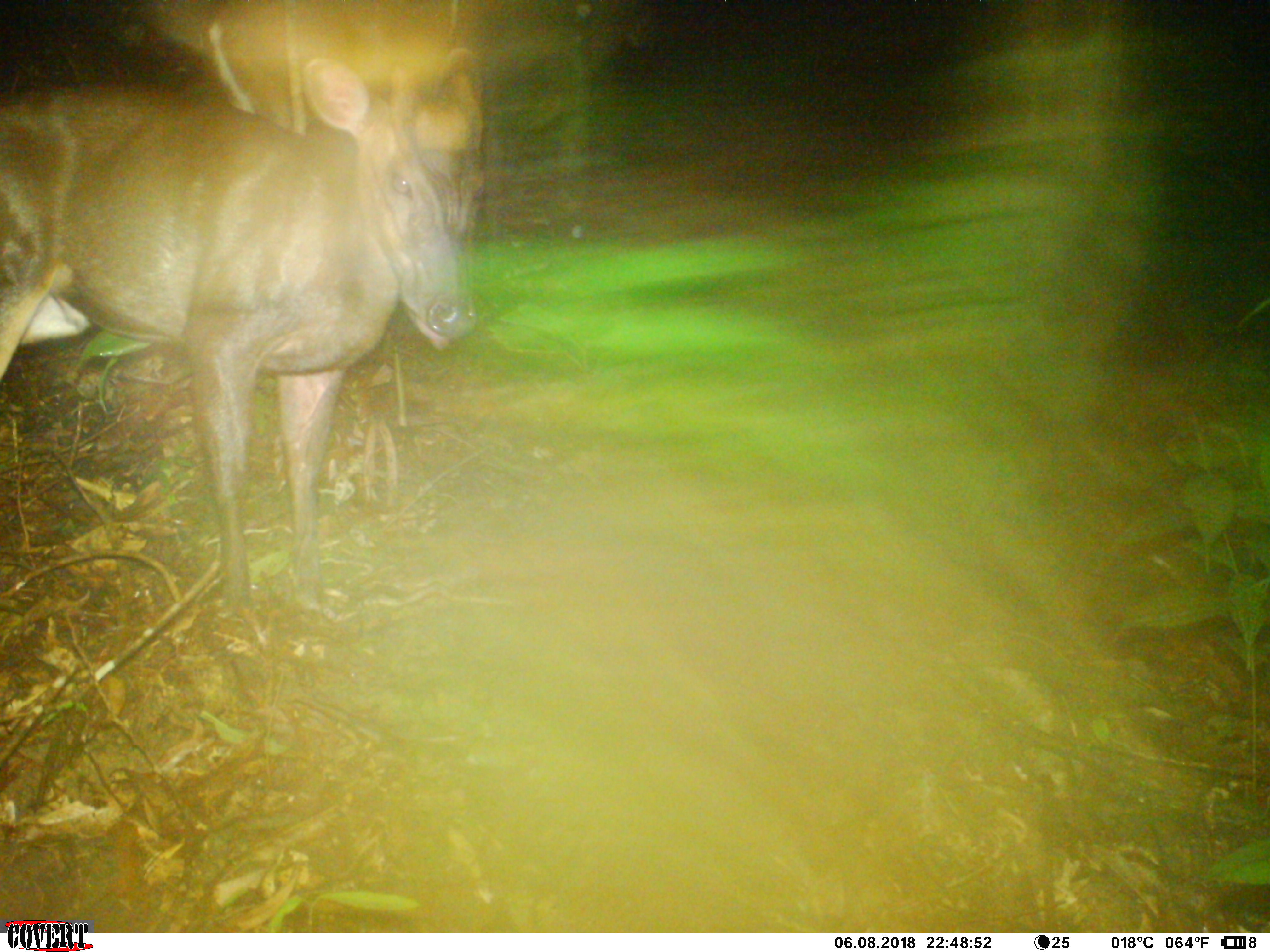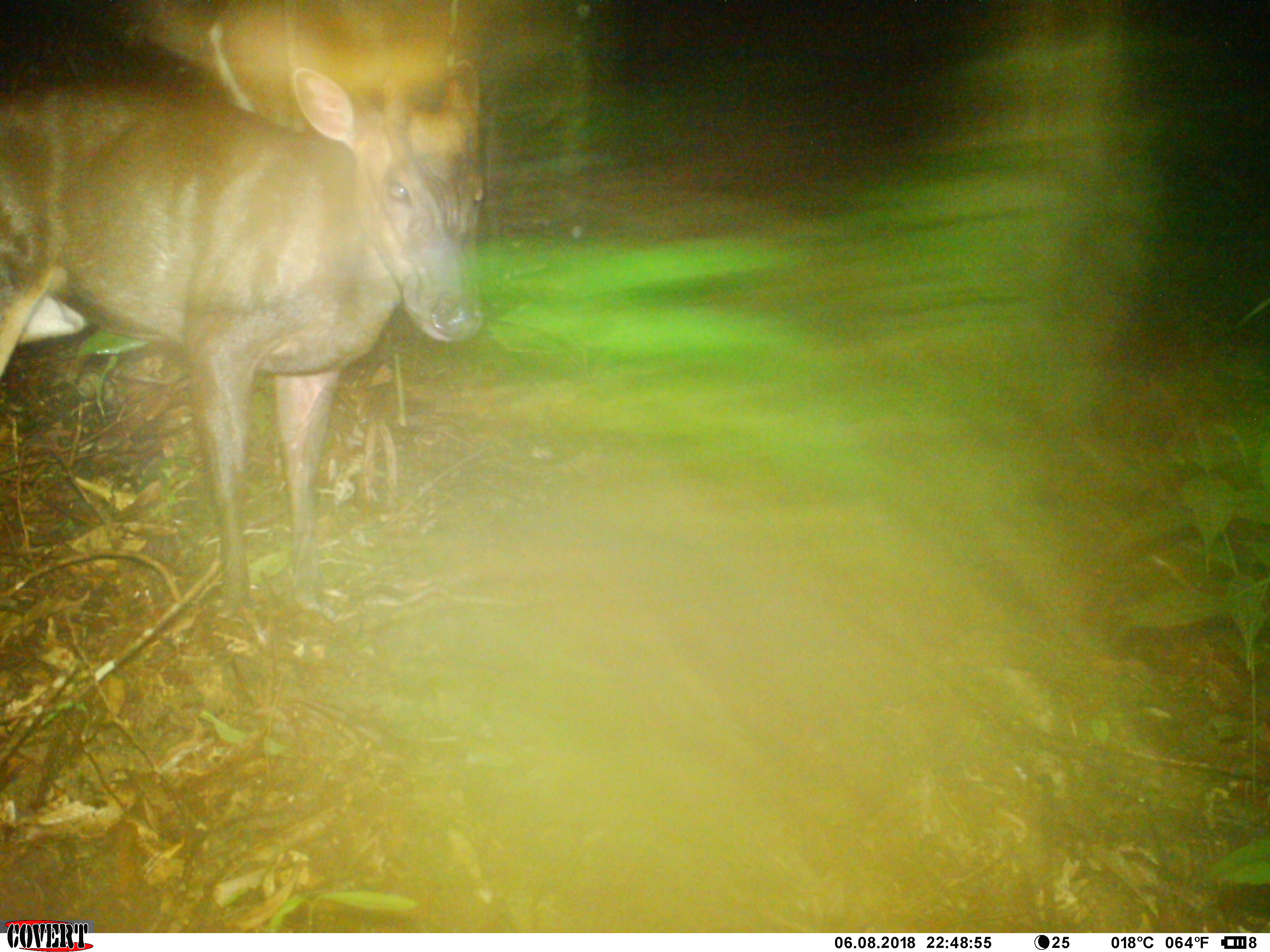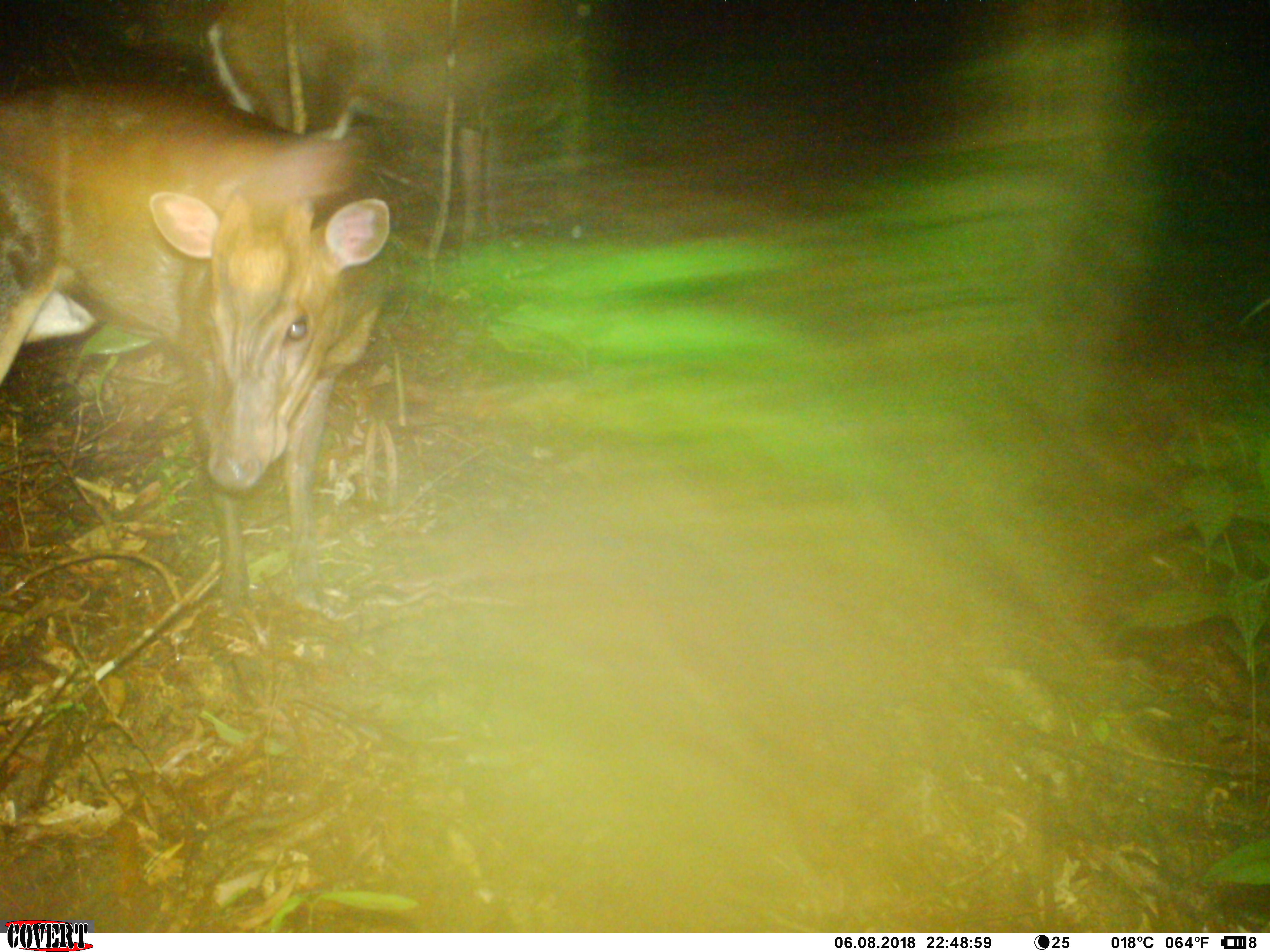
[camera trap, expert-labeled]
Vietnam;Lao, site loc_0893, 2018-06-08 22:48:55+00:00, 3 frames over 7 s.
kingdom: Animalia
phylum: Chordata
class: Mammalia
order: Artiodactyla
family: Cervidae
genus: Muntiacus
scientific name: Muntiacus rooseveltorum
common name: roosevelt's muntjac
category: roosevelts muntjac group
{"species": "roosevelts muntjac group (roosevelt's muntjac) (Muntiacus rooseveltorum)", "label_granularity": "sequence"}